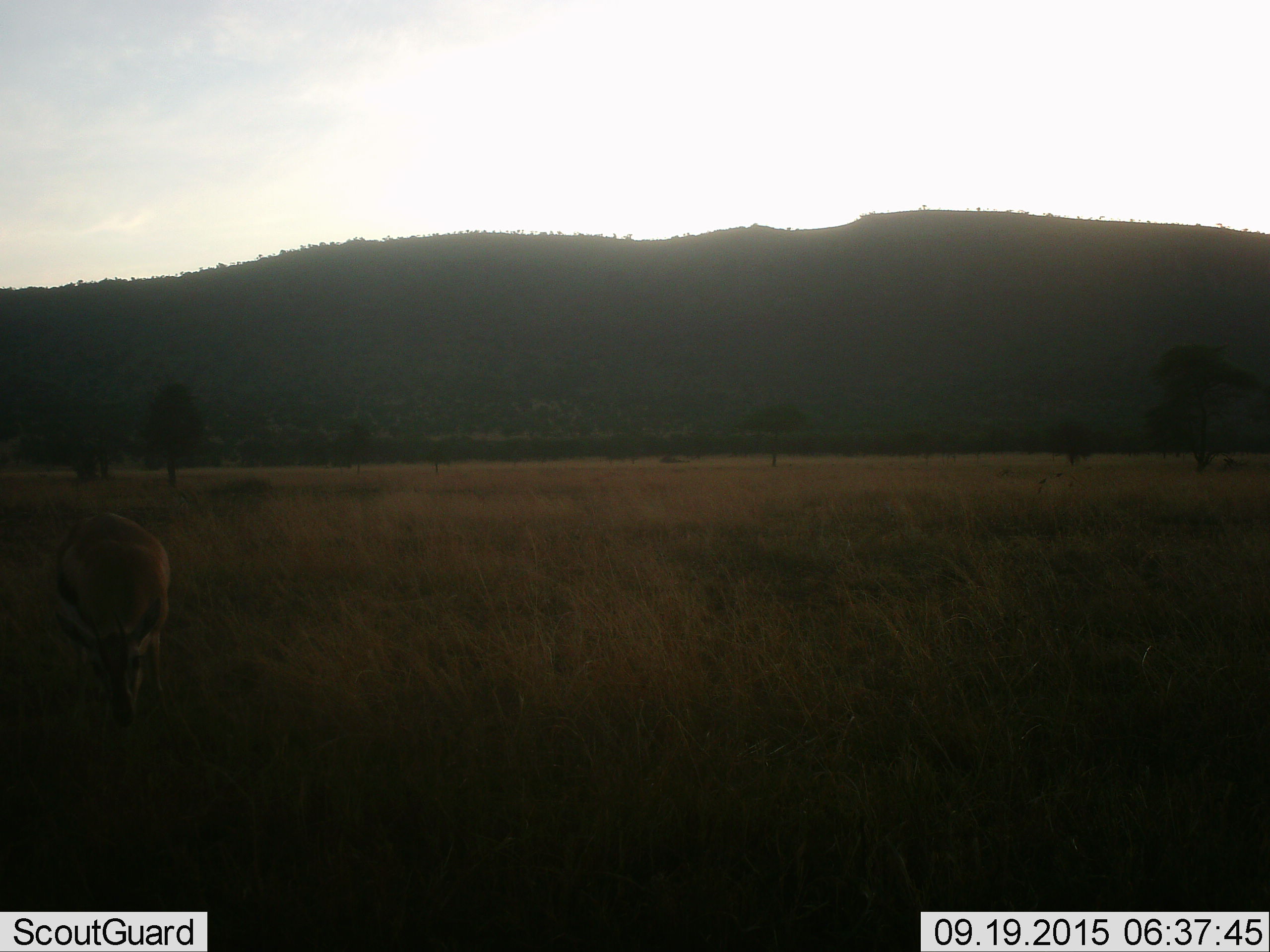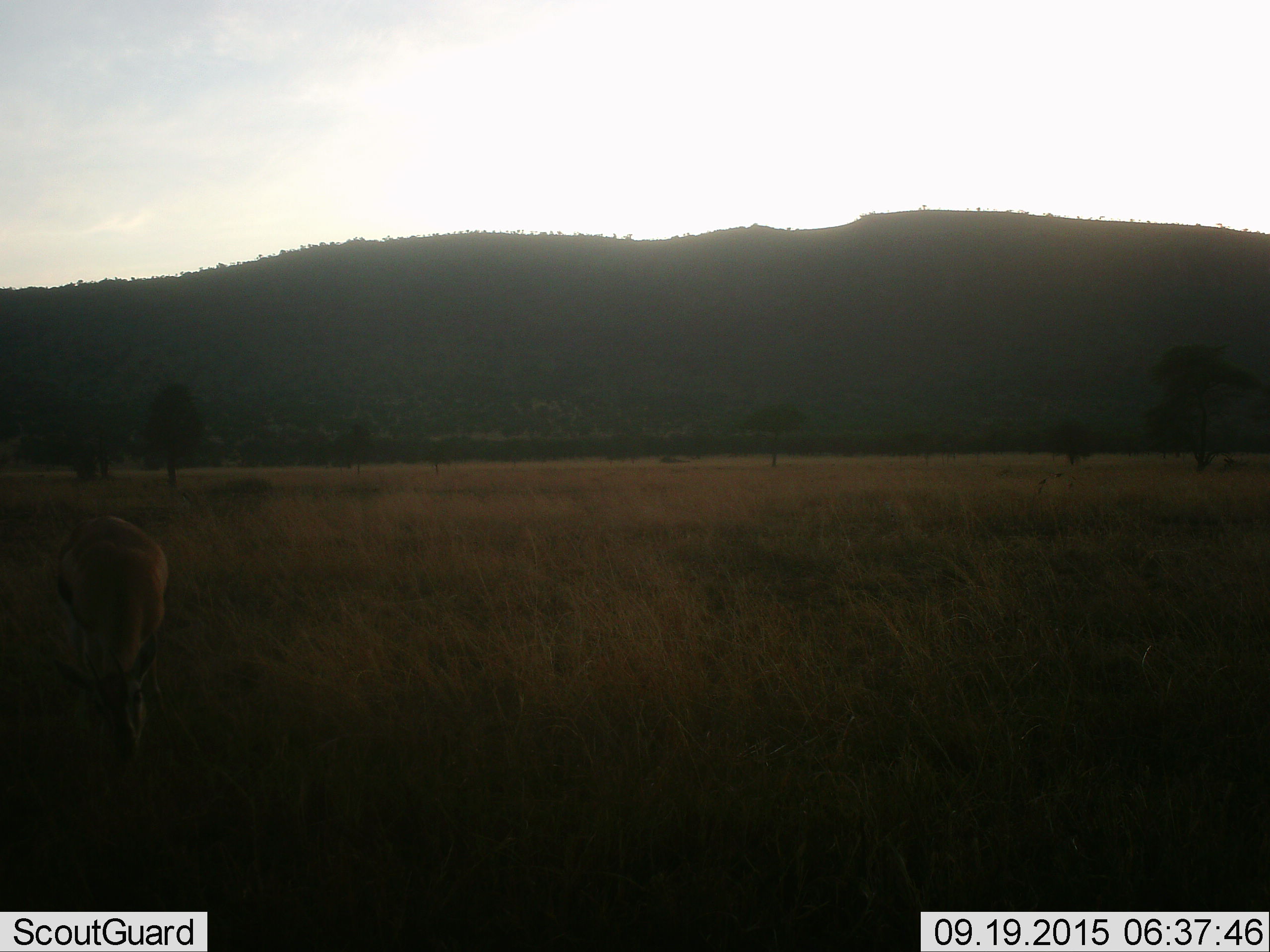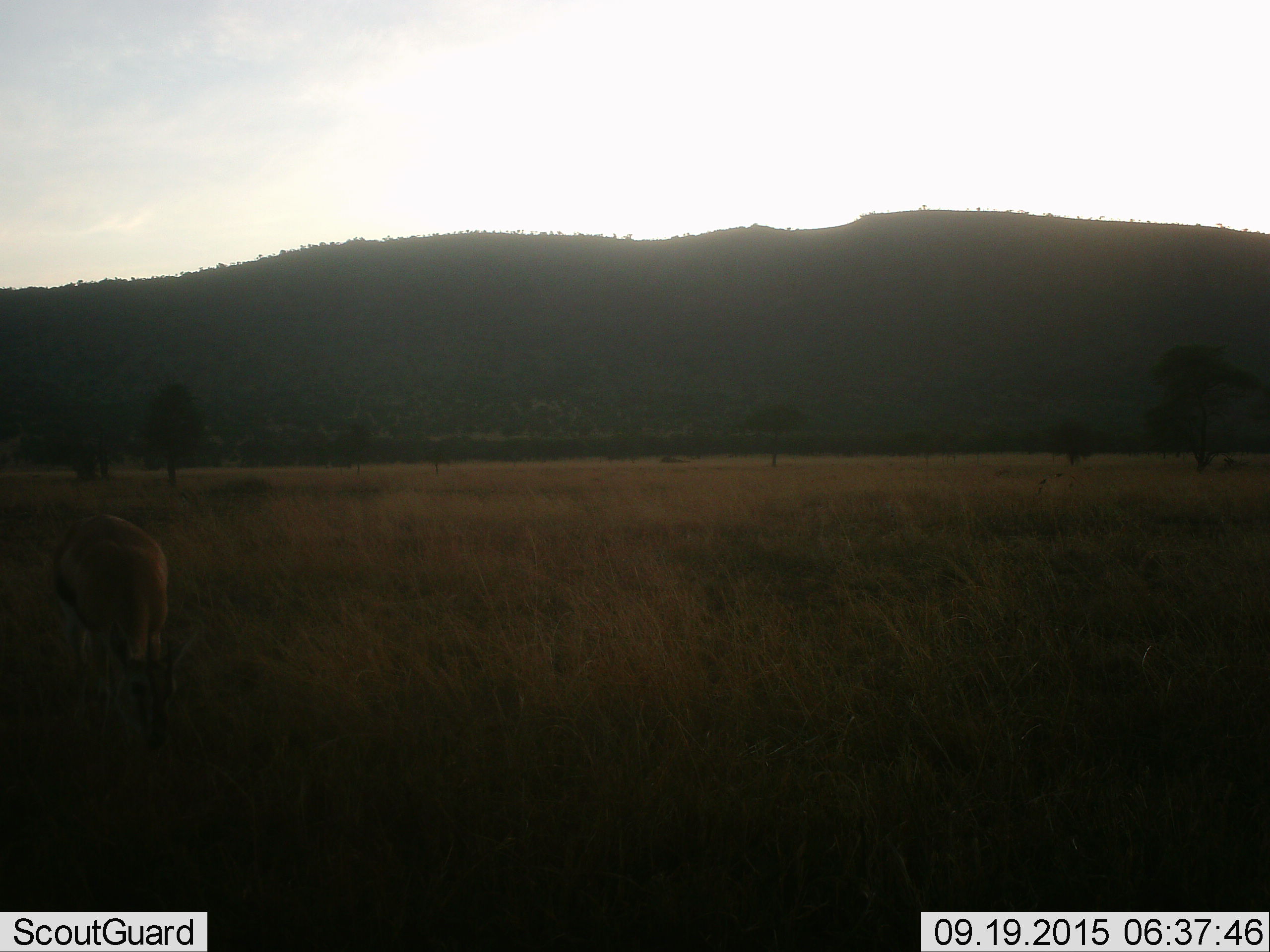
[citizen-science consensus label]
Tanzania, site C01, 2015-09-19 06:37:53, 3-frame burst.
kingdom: Animalia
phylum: Chordata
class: Mammalia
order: Artiodactyla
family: Bovidae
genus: Eudorcas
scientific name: Eudorcas thomsonii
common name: thomson's gazelle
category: gazellethomsons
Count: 1.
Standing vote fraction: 22%.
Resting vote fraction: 0%.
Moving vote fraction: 0%.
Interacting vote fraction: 0%.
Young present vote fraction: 11%.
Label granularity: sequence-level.